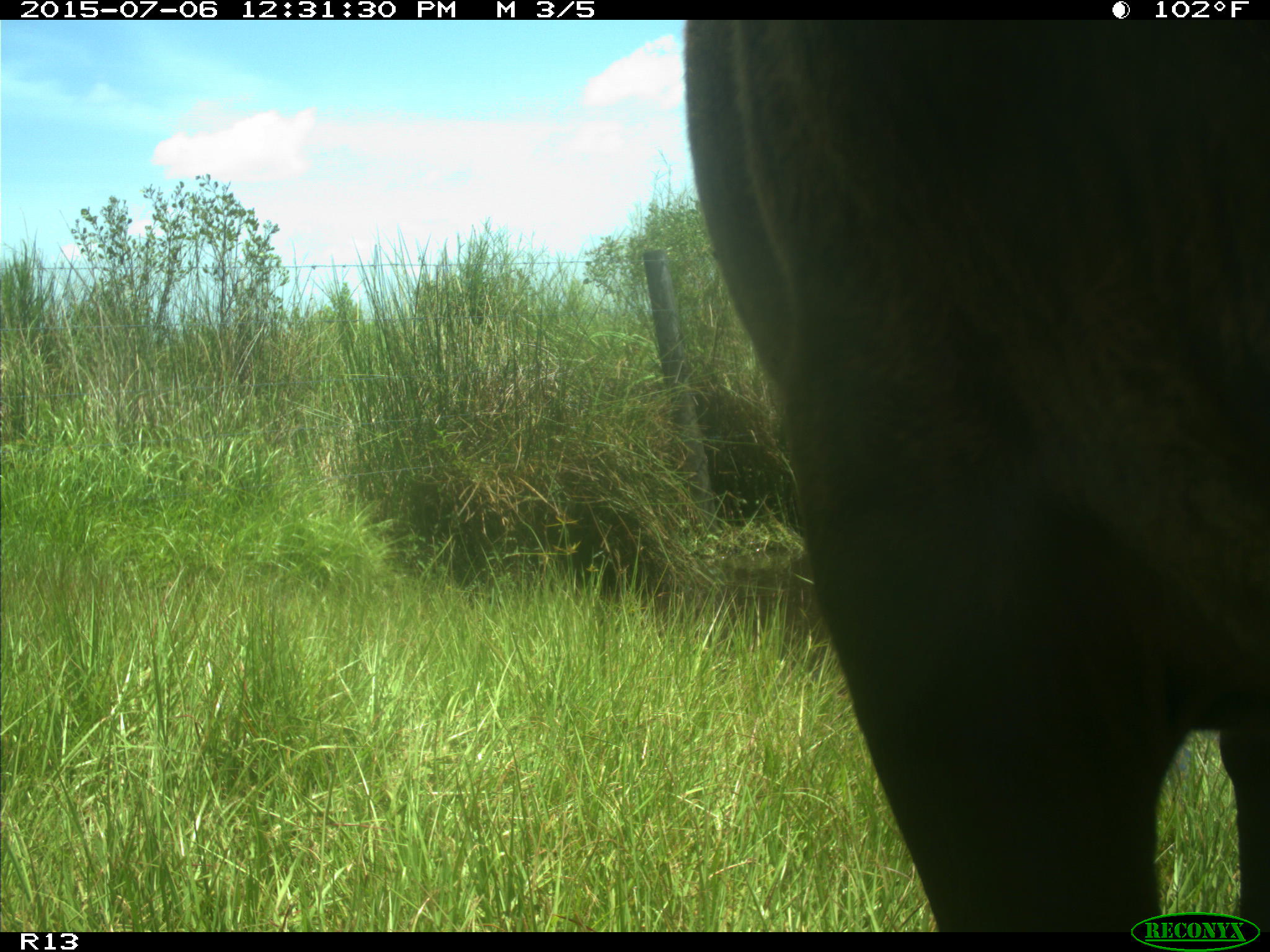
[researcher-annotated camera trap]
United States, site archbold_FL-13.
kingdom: Animalia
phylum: Chordata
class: Mammalia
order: Artiodactyla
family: Bovidae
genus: Bos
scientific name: Bos taurus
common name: domestic cow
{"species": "Bos taurus (domestic cow)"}